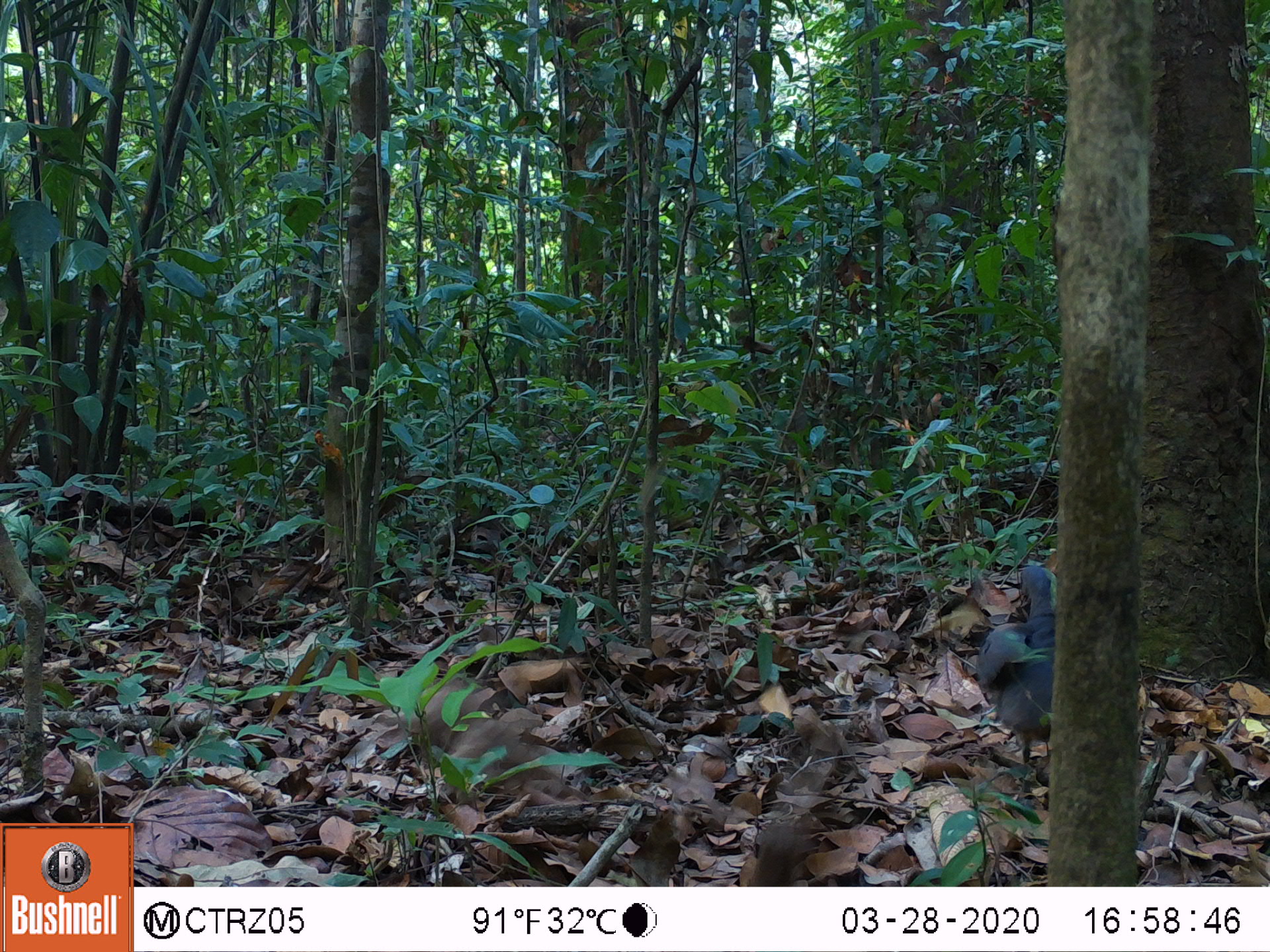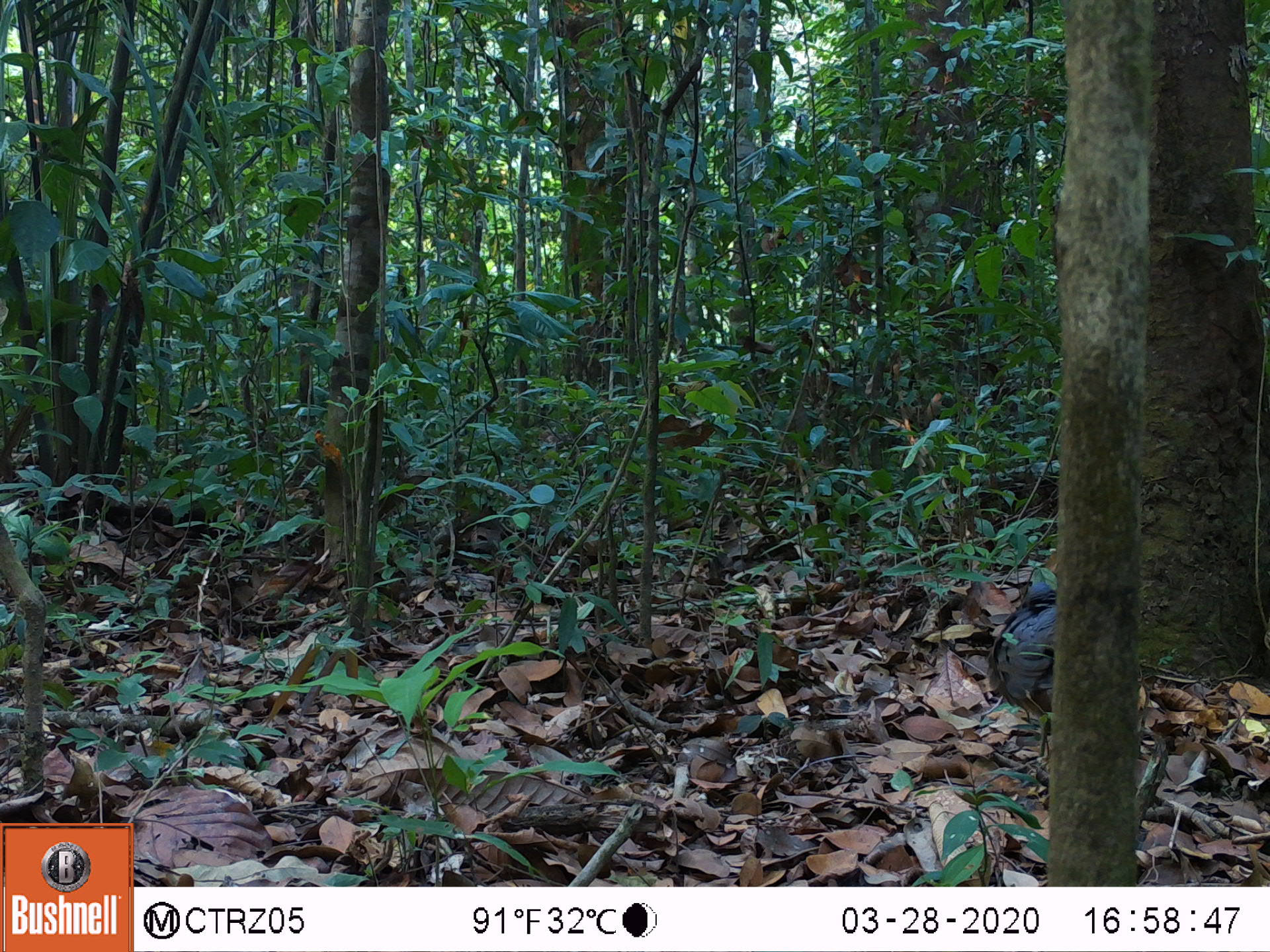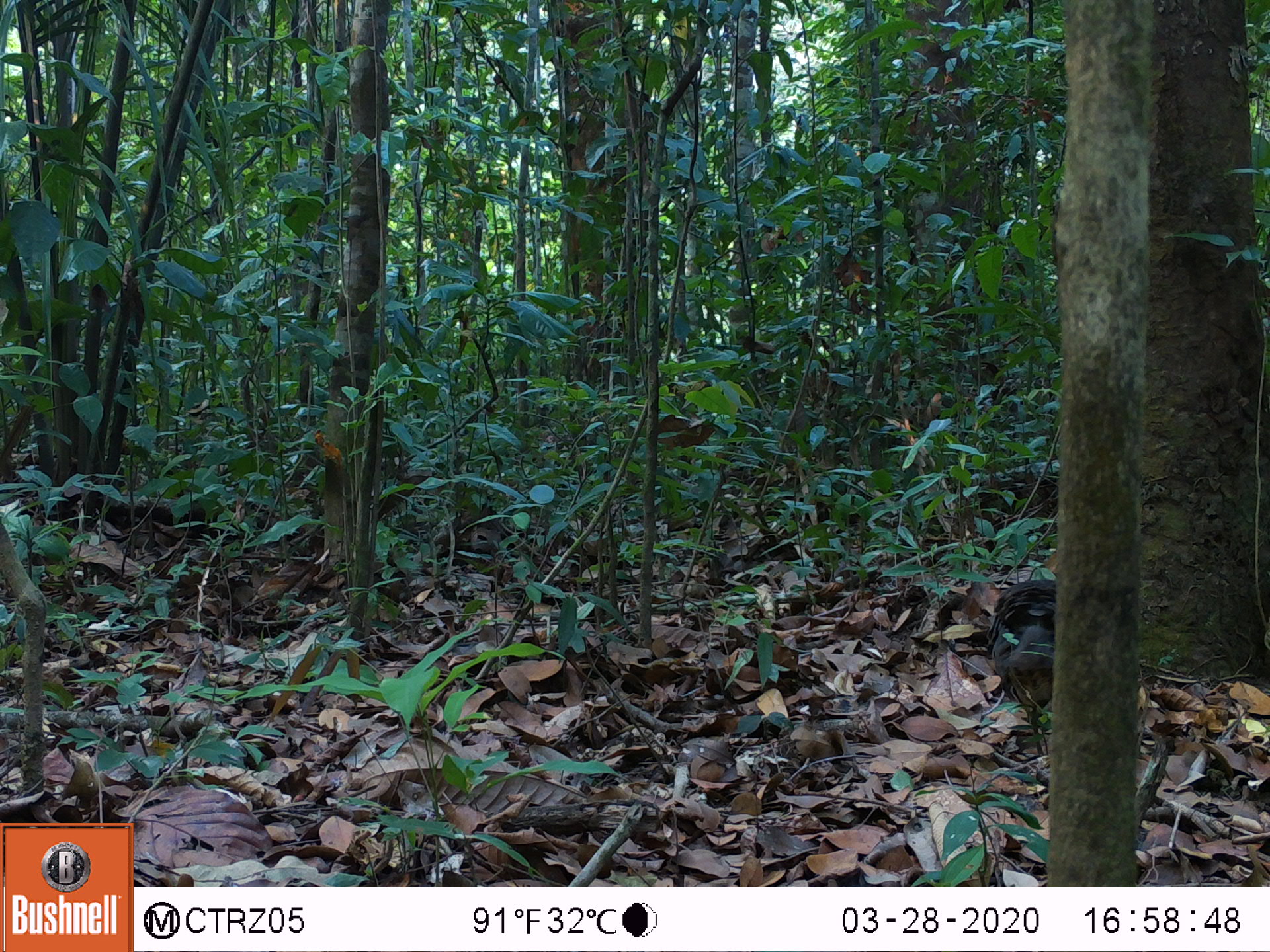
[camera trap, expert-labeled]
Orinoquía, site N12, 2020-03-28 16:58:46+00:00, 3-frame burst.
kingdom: Animalia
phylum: Chordata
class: Aves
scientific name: Aves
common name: bird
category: unknown bird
Unknown bird (bird) (Aves).